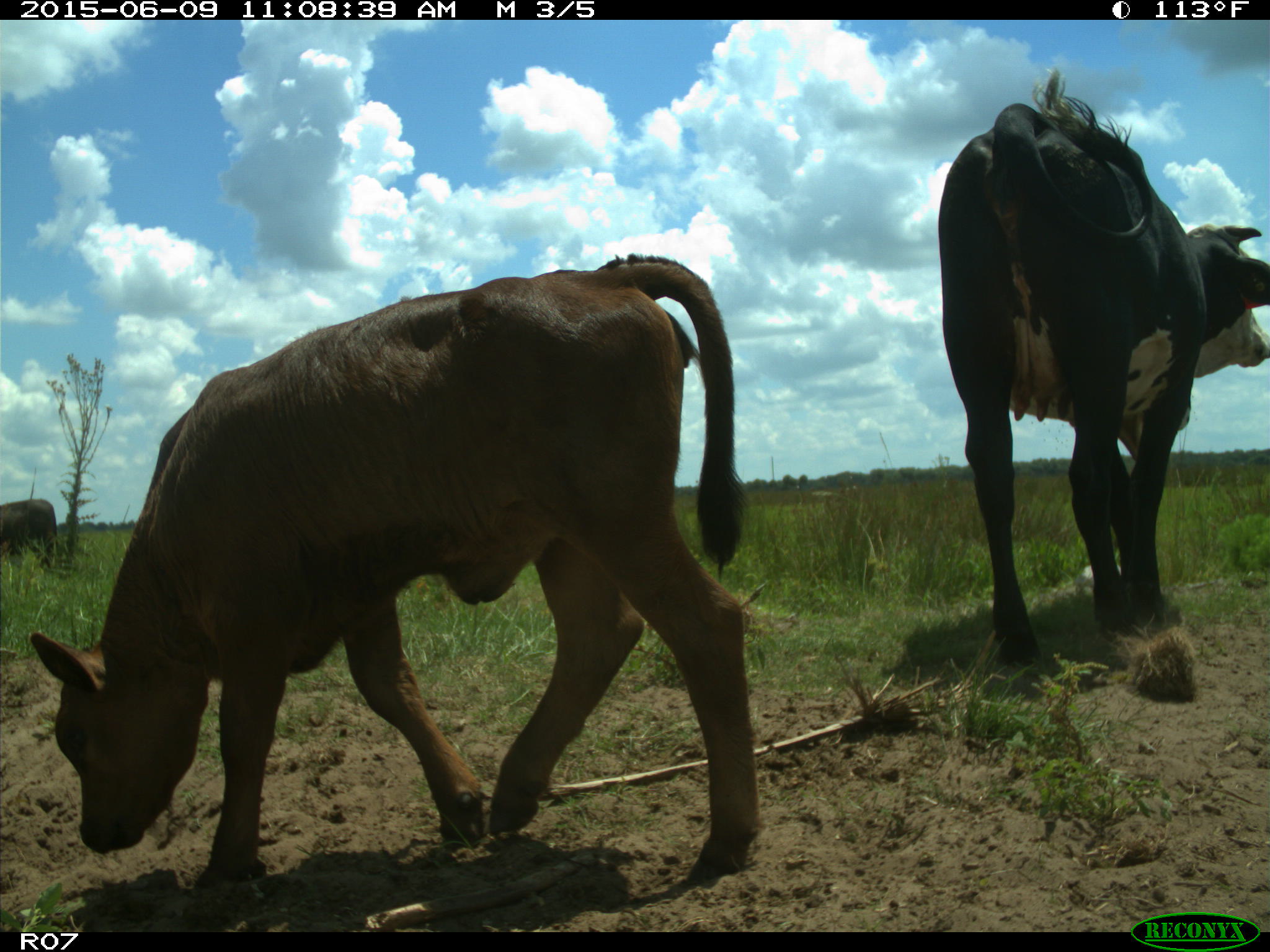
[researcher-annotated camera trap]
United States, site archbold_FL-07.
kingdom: Animalia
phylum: Chordata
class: Mammalia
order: Artiodactyla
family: Bovidae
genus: Bos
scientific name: Bos taurus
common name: domestic cow